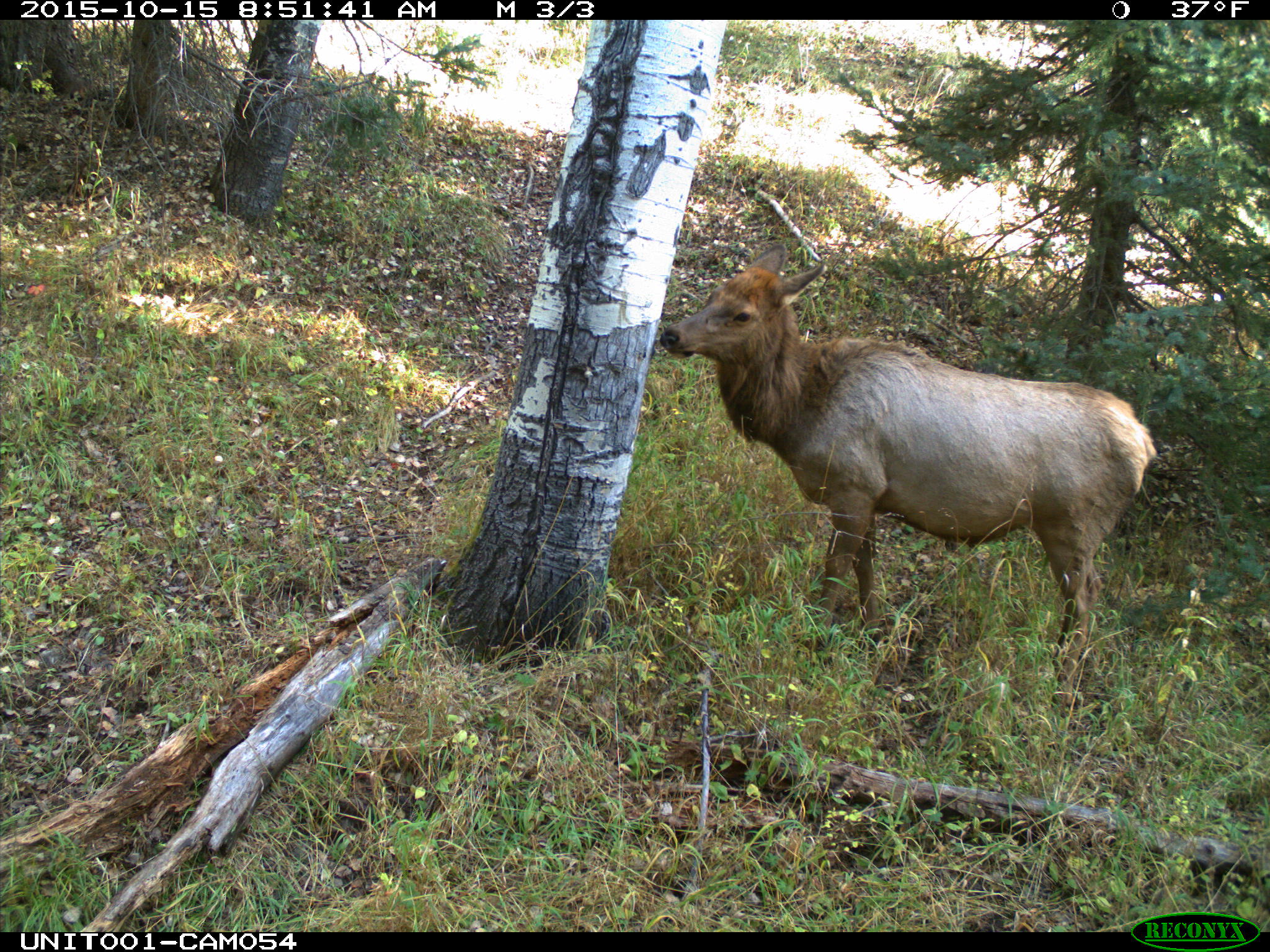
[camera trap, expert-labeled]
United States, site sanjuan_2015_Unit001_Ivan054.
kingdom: Animalia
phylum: Chordata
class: Mammalia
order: Artiodactyla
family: Cervidae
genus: Cervus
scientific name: Cervus elaphus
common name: red deer